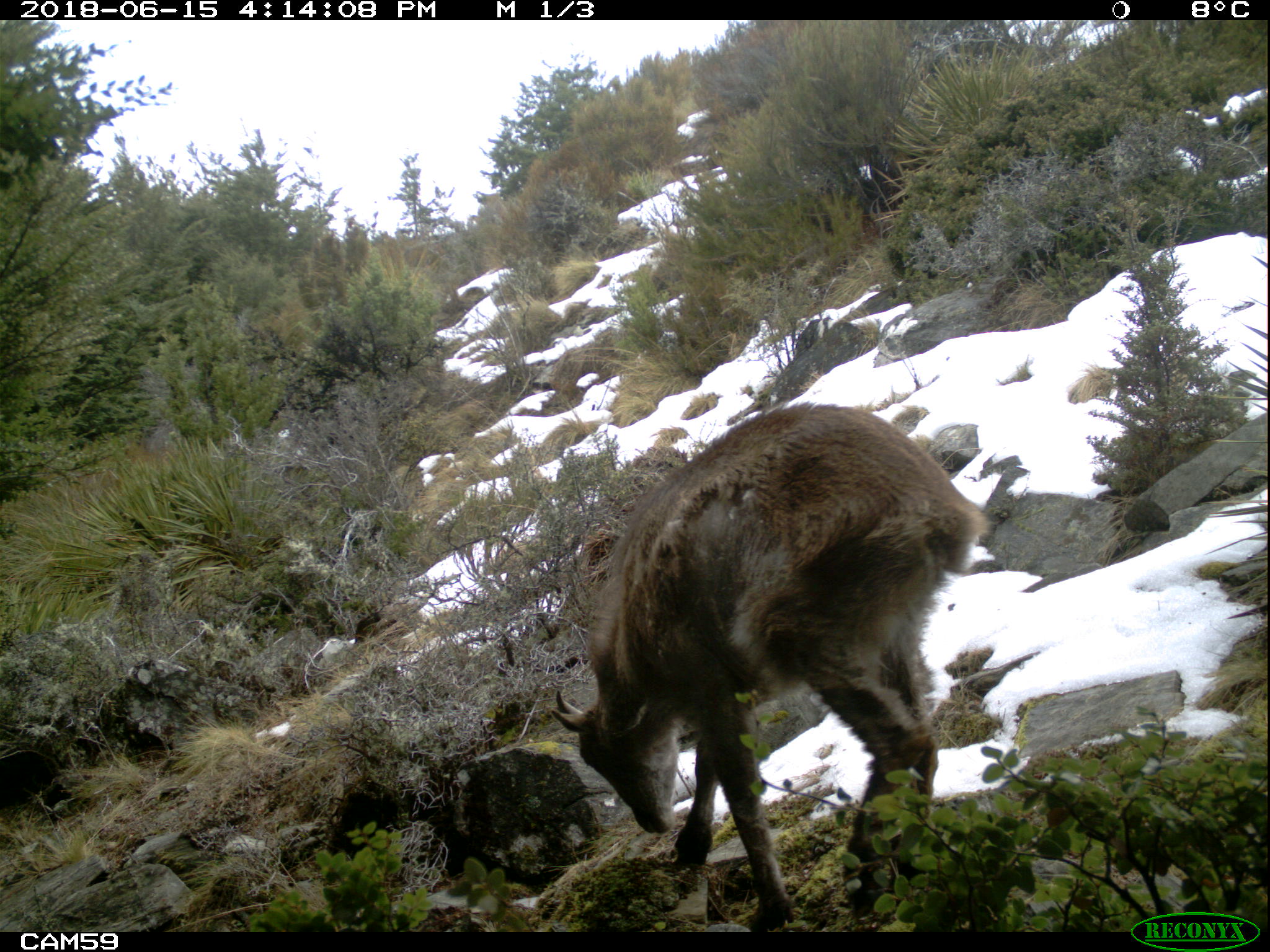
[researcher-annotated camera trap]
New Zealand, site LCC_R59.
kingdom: Animalia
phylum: Chordata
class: Mammalia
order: Artiodactyla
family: Bovidae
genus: Nilgiritragus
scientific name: Nilgiritragus hylocrius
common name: tahr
Tahr (Nilgiritragus hylocrius).